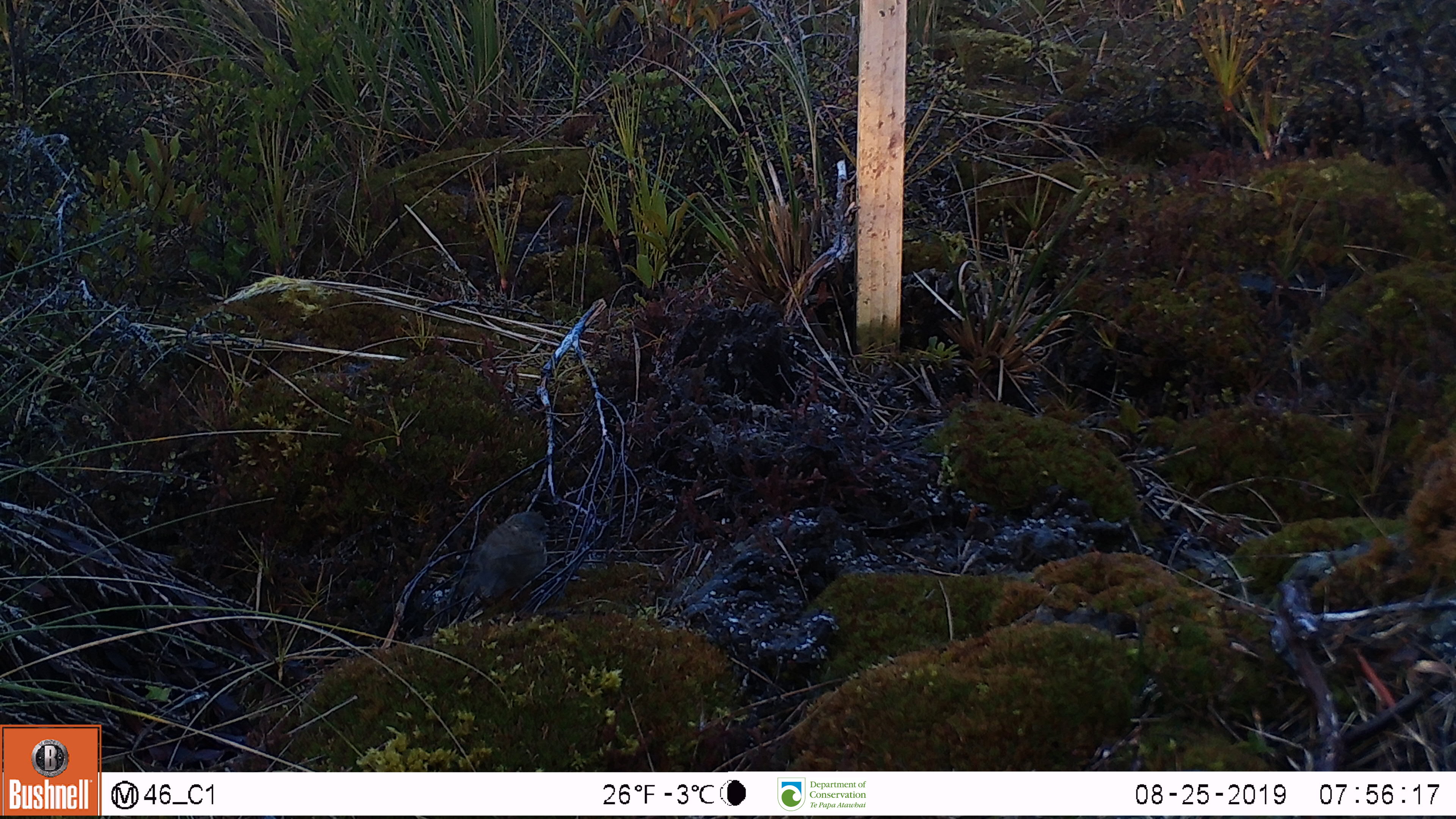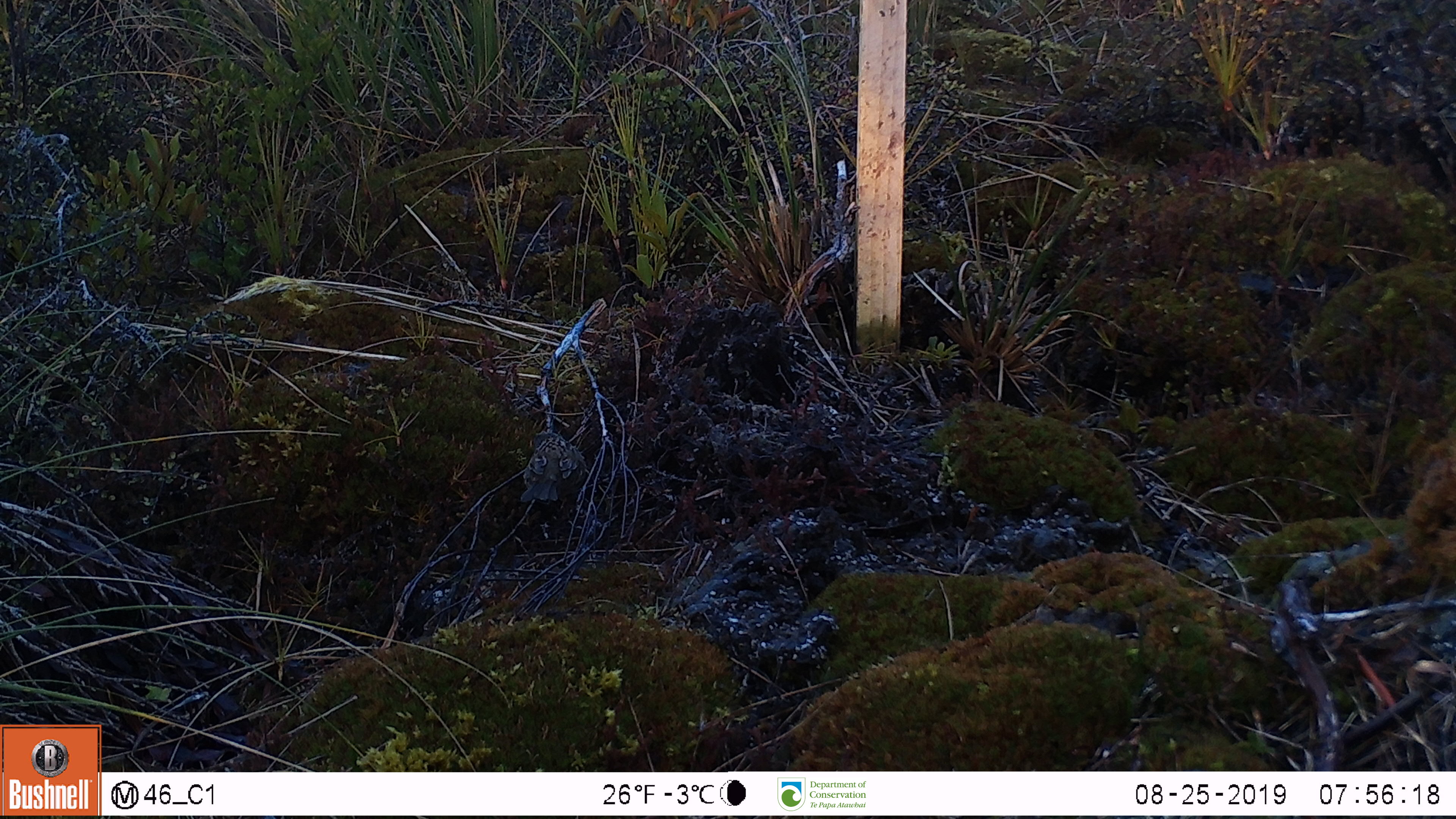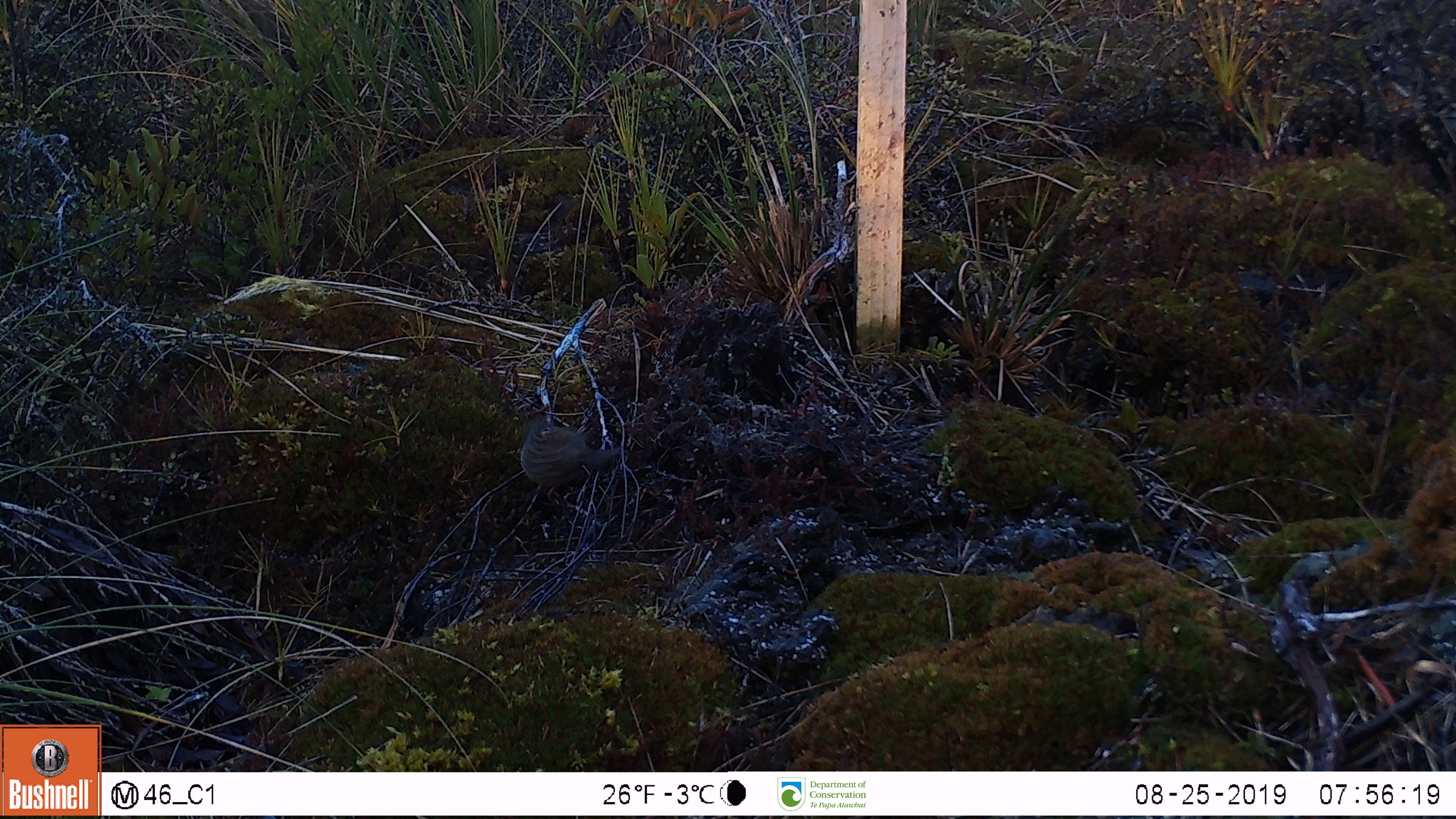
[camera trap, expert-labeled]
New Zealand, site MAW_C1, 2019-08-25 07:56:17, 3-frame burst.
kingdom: Animalia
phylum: Chordata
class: Aves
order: Passeriformes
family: Prunellidae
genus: Prunella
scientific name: Prunella modularis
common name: dunnock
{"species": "dunnock (Prunella modularis)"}